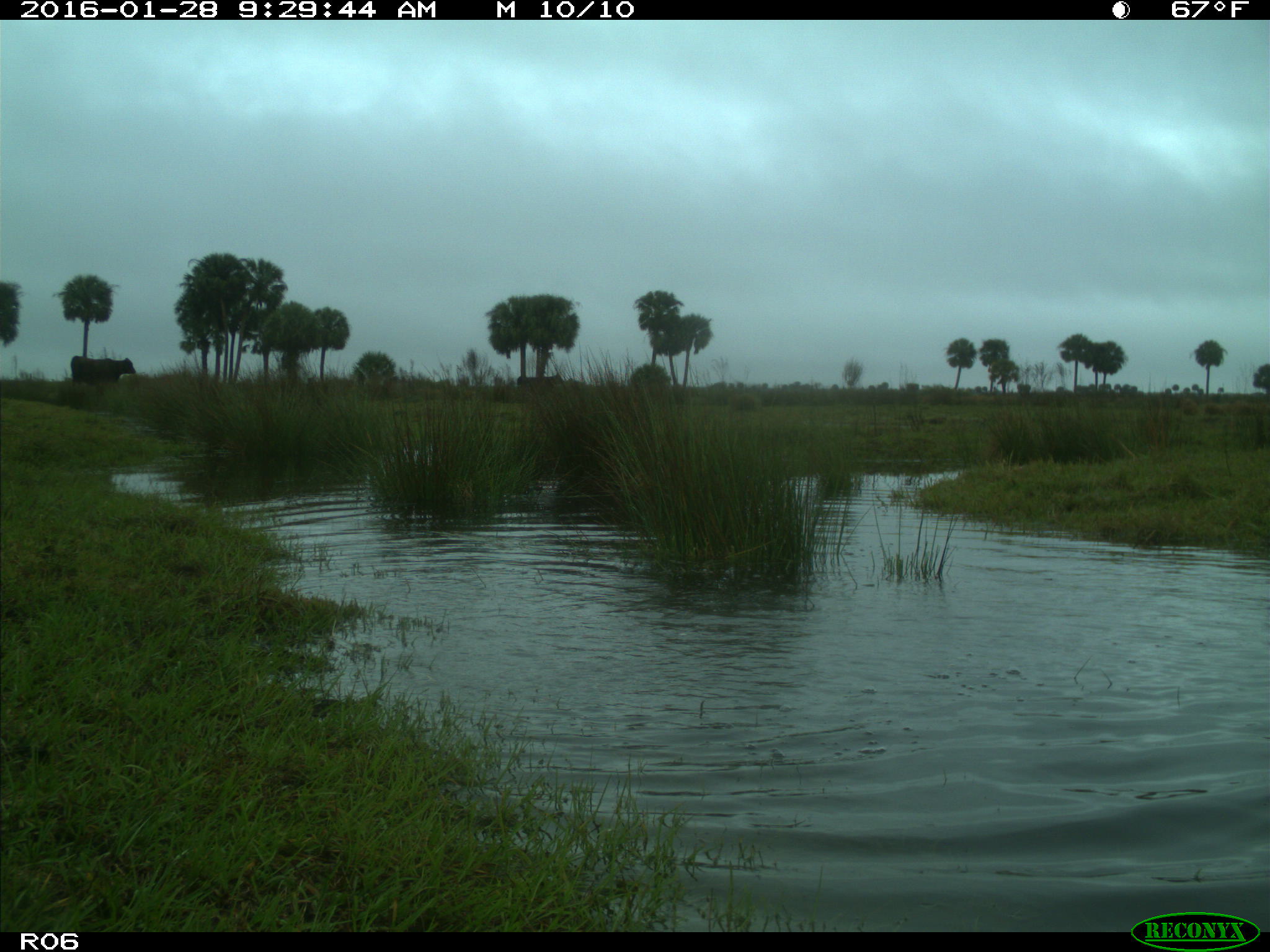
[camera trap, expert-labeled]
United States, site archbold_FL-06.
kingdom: Animalia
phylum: Chordata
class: Mammalia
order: Artiodactyla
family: Bovidae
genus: Bos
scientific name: Bos taurus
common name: domestic cow